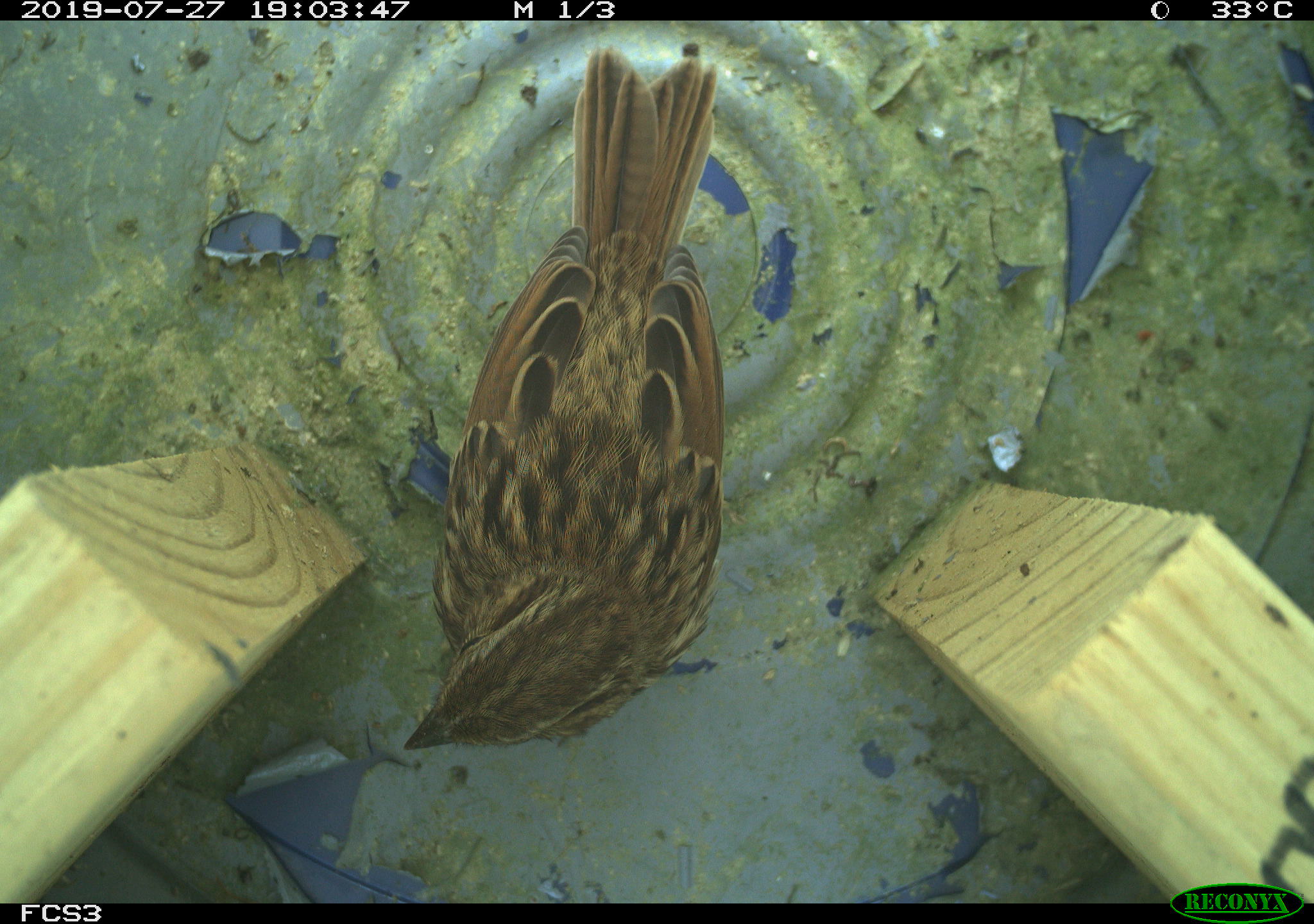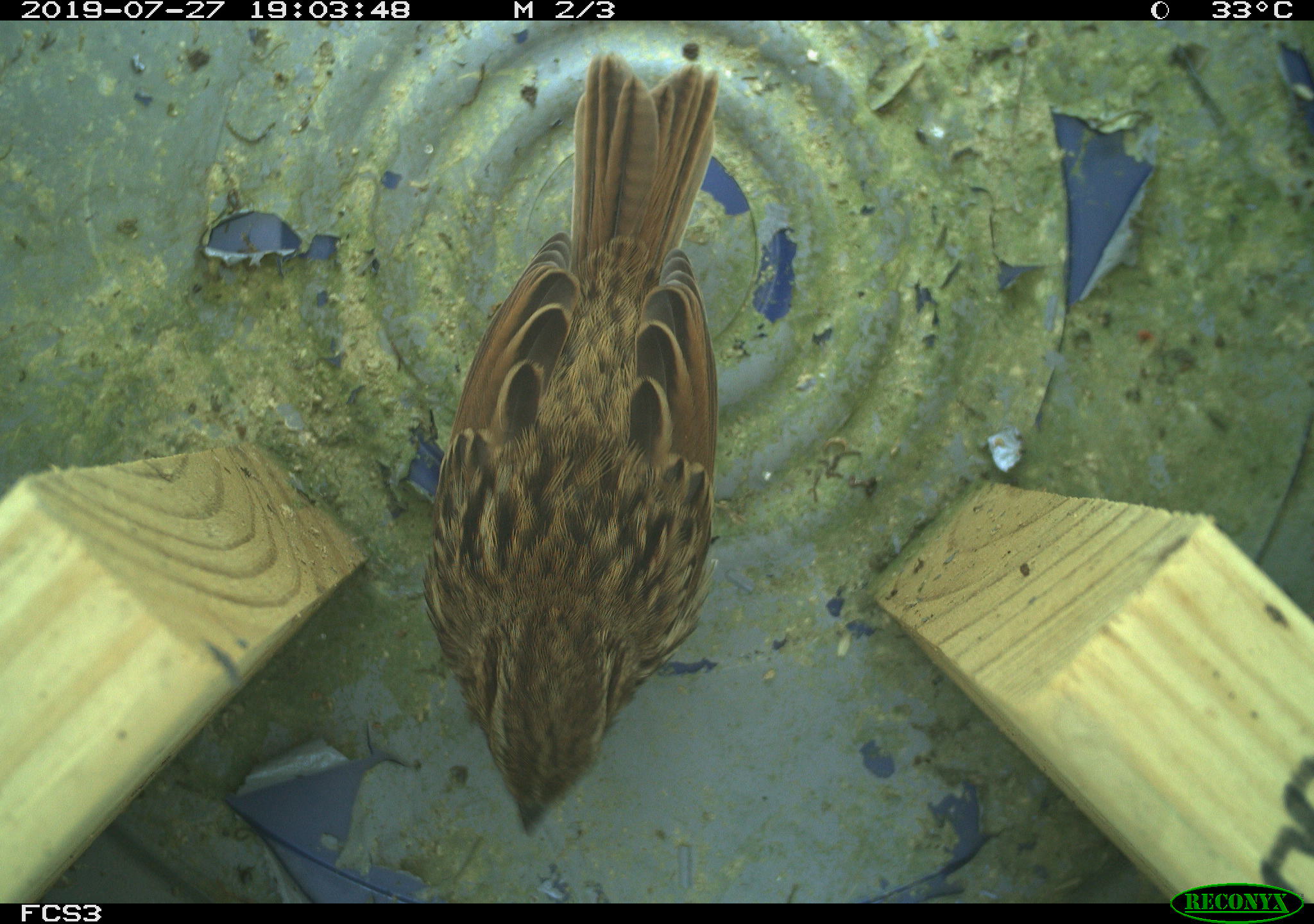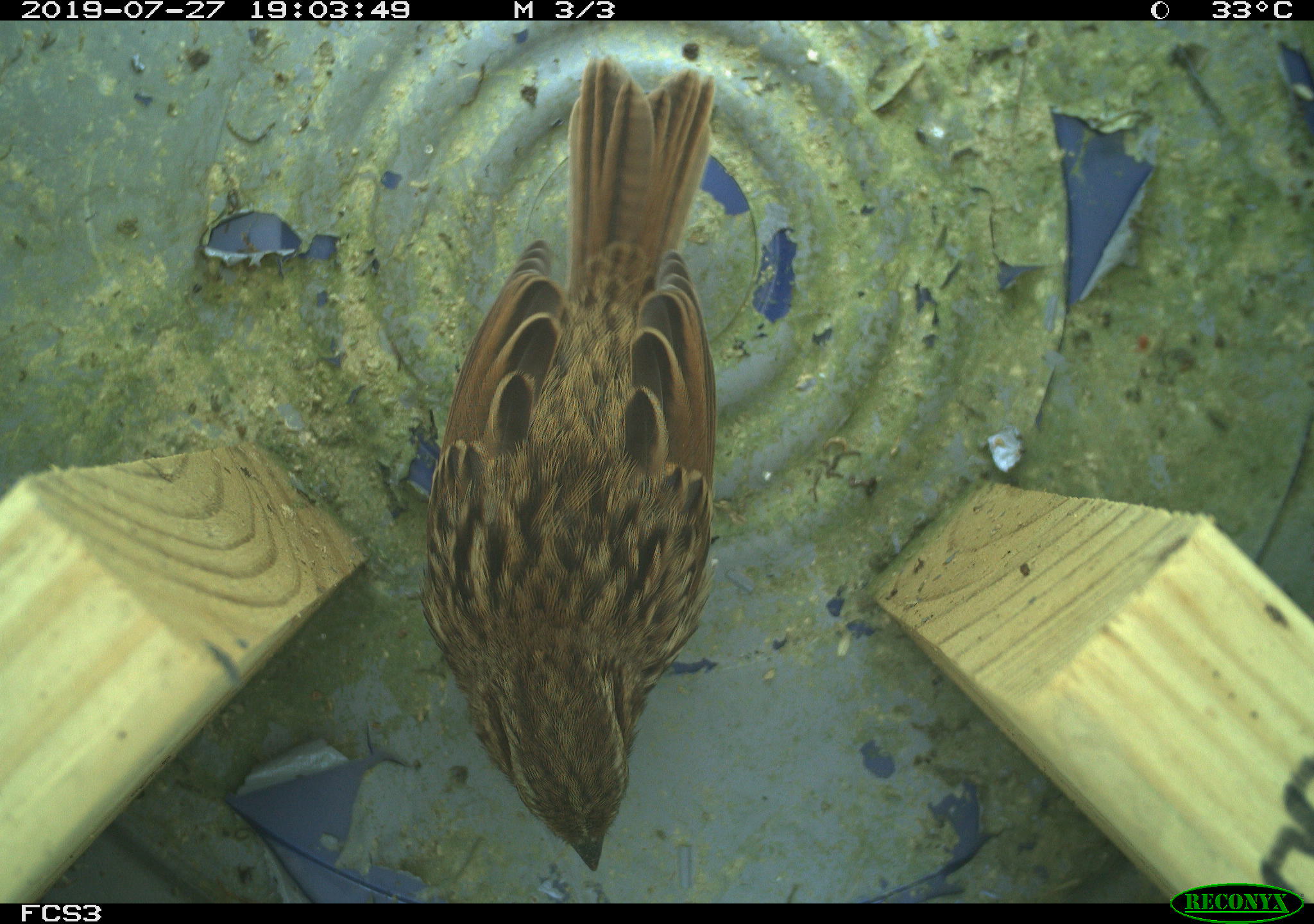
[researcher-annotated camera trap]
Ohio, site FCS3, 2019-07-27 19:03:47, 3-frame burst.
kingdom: Animalia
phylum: Chordata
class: Aves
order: Passeriformes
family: Passerellidae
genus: Melospiza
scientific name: Melospiza melodia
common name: song sparrow